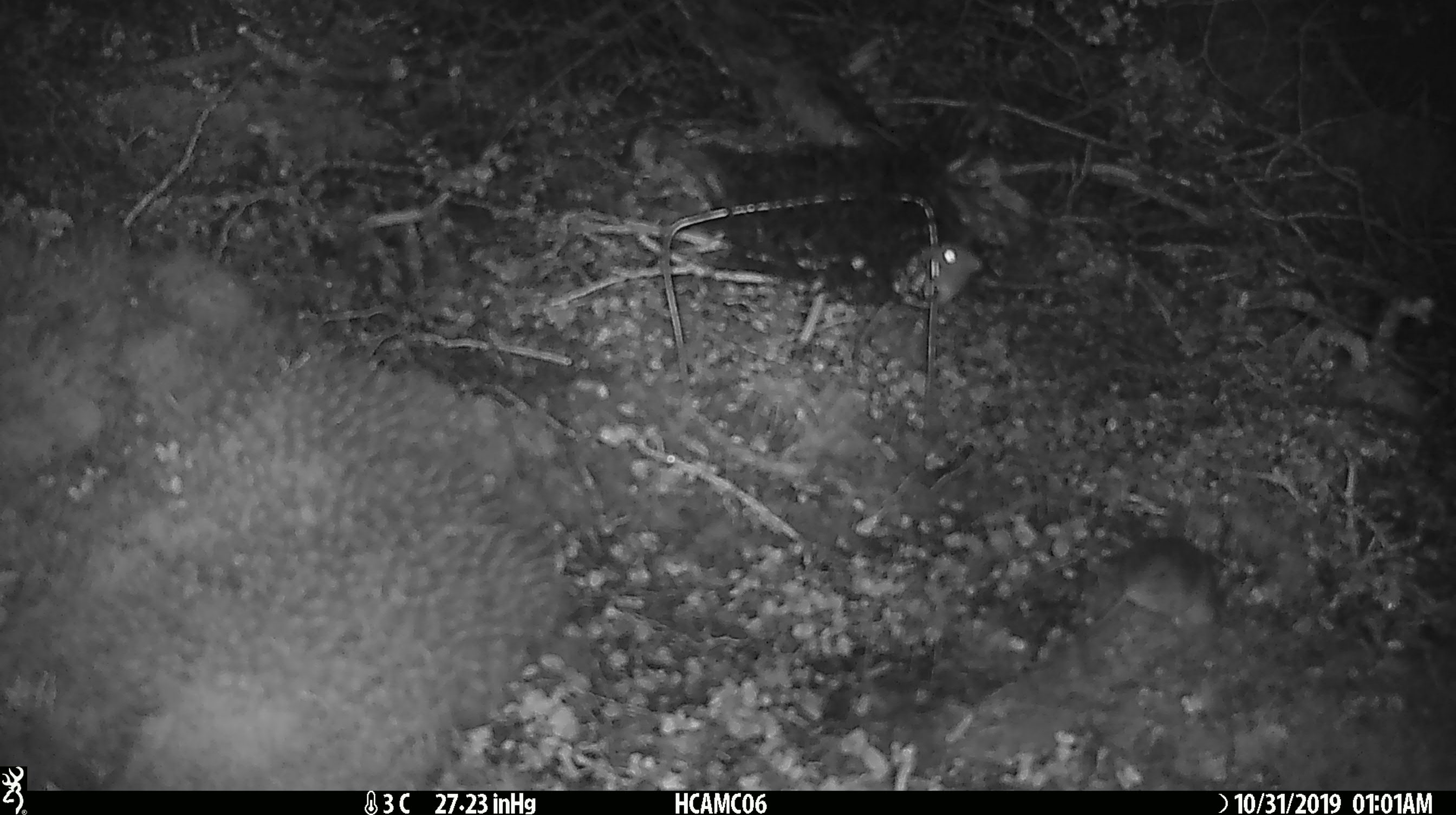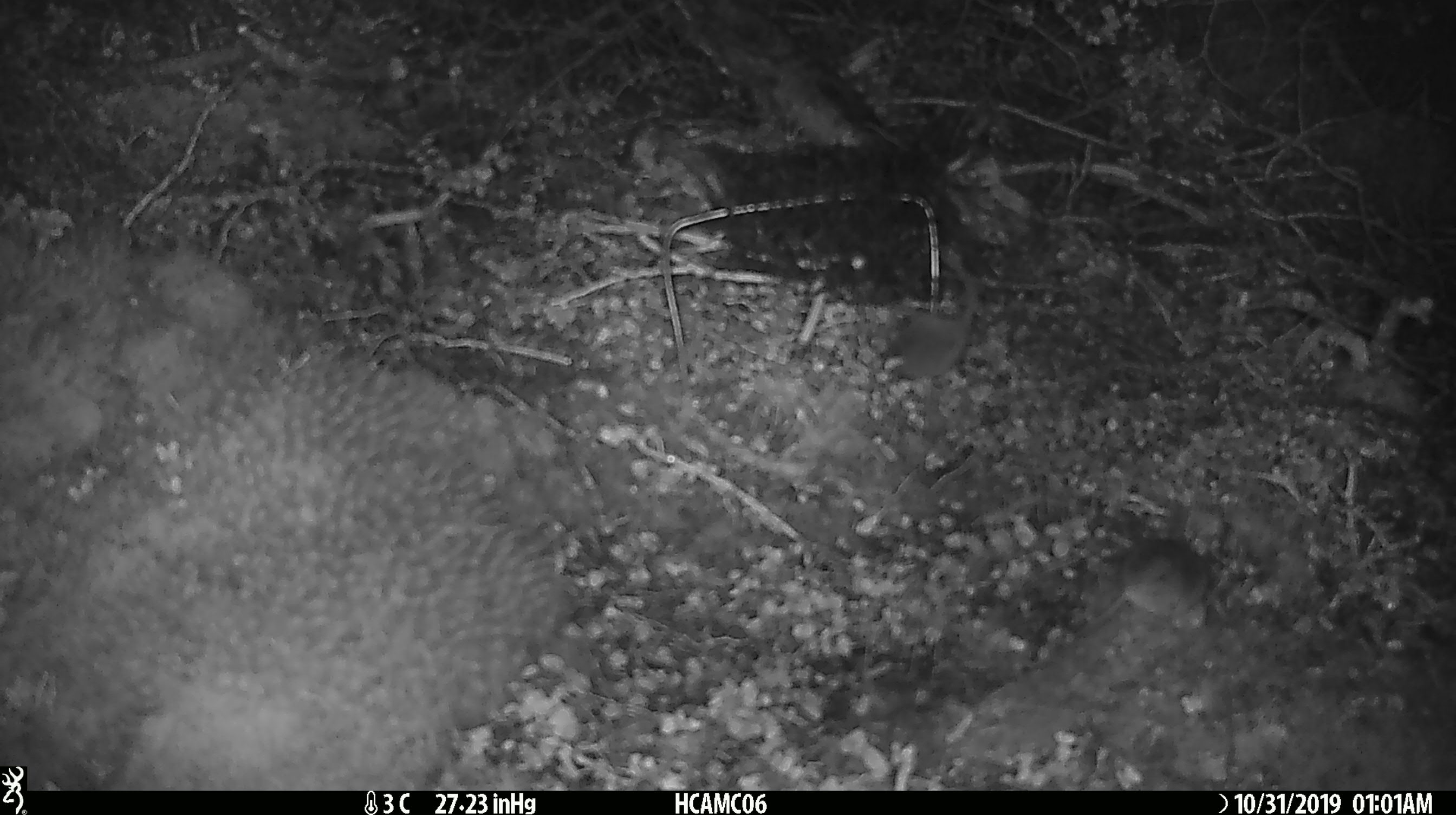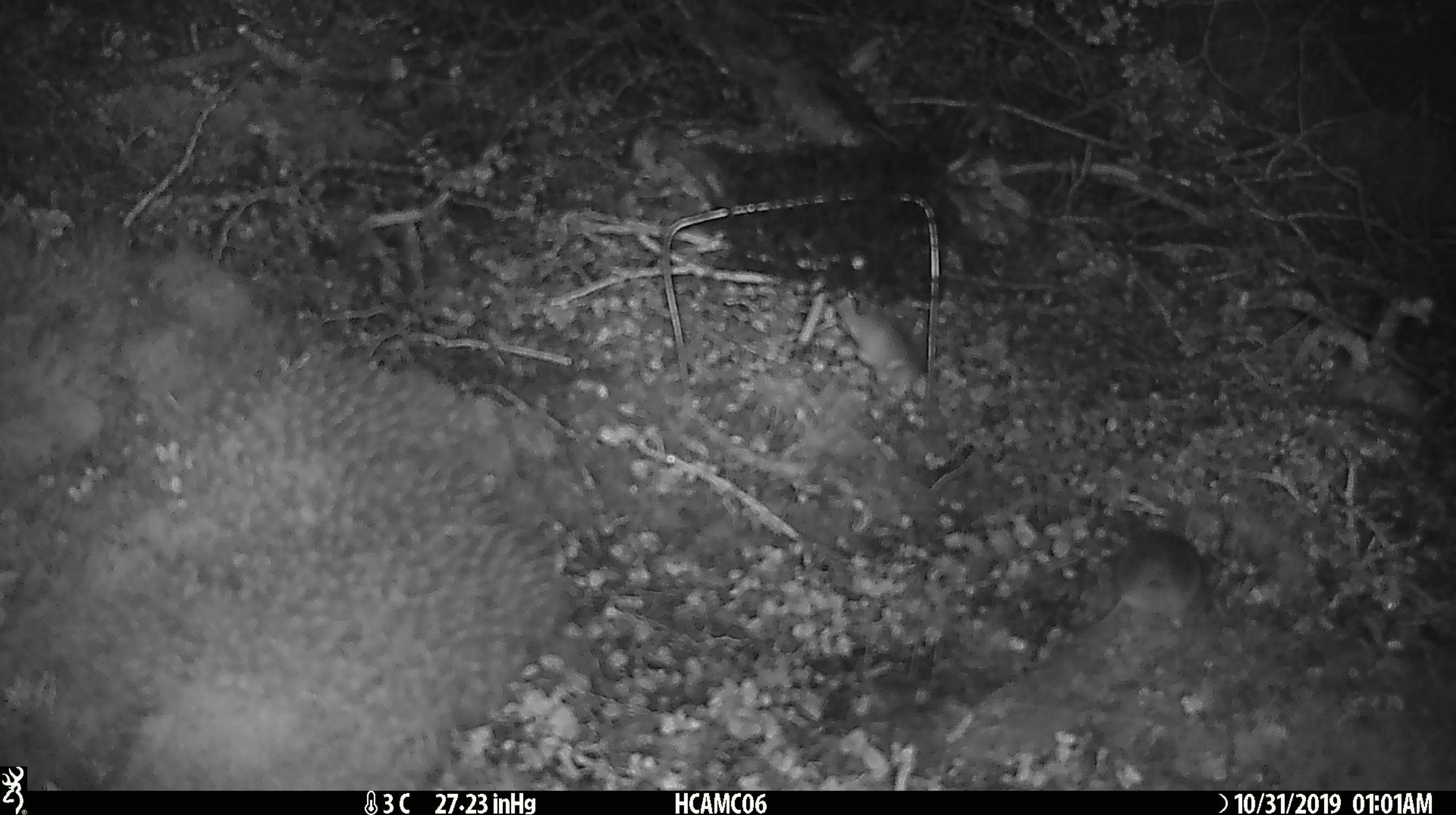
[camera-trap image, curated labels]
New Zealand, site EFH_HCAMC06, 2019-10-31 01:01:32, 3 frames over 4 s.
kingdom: Animalia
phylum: Chordata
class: Mammalia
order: Rodentia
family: Muridae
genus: Mus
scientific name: Mus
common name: mouse